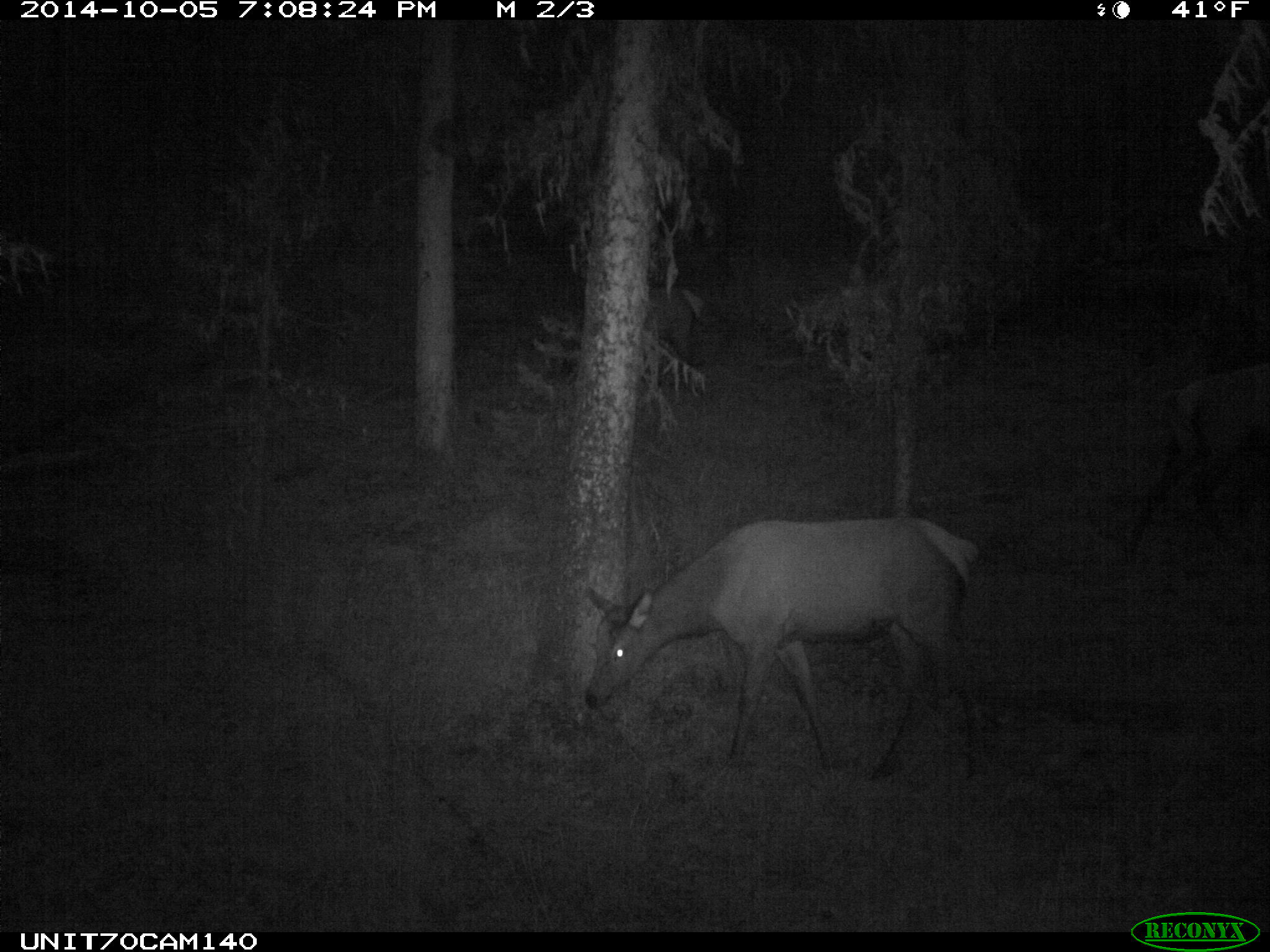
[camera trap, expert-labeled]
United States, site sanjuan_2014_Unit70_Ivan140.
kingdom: Animalia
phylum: Chordata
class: Mammalia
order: Artiodactyla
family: Cervidae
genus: Cervus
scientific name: Cervus elaphus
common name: red deer